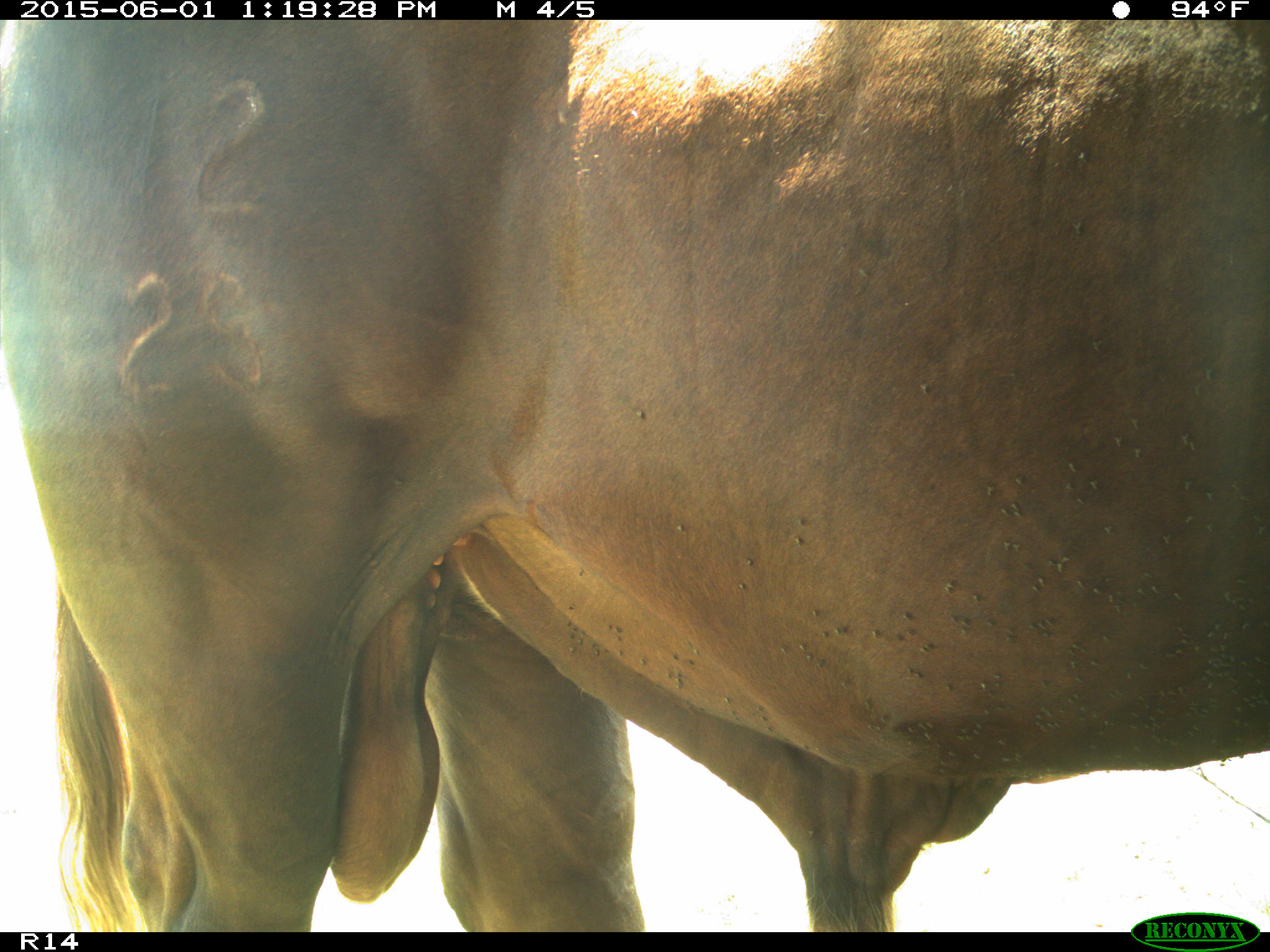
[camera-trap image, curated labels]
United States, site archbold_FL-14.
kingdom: Animalia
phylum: Chordata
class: Mammalia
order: Artiodactyla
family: Bovidae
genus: Bos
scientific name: Bos taurus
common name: domestic cow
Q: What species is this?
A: Bos taurus (domestic cow).